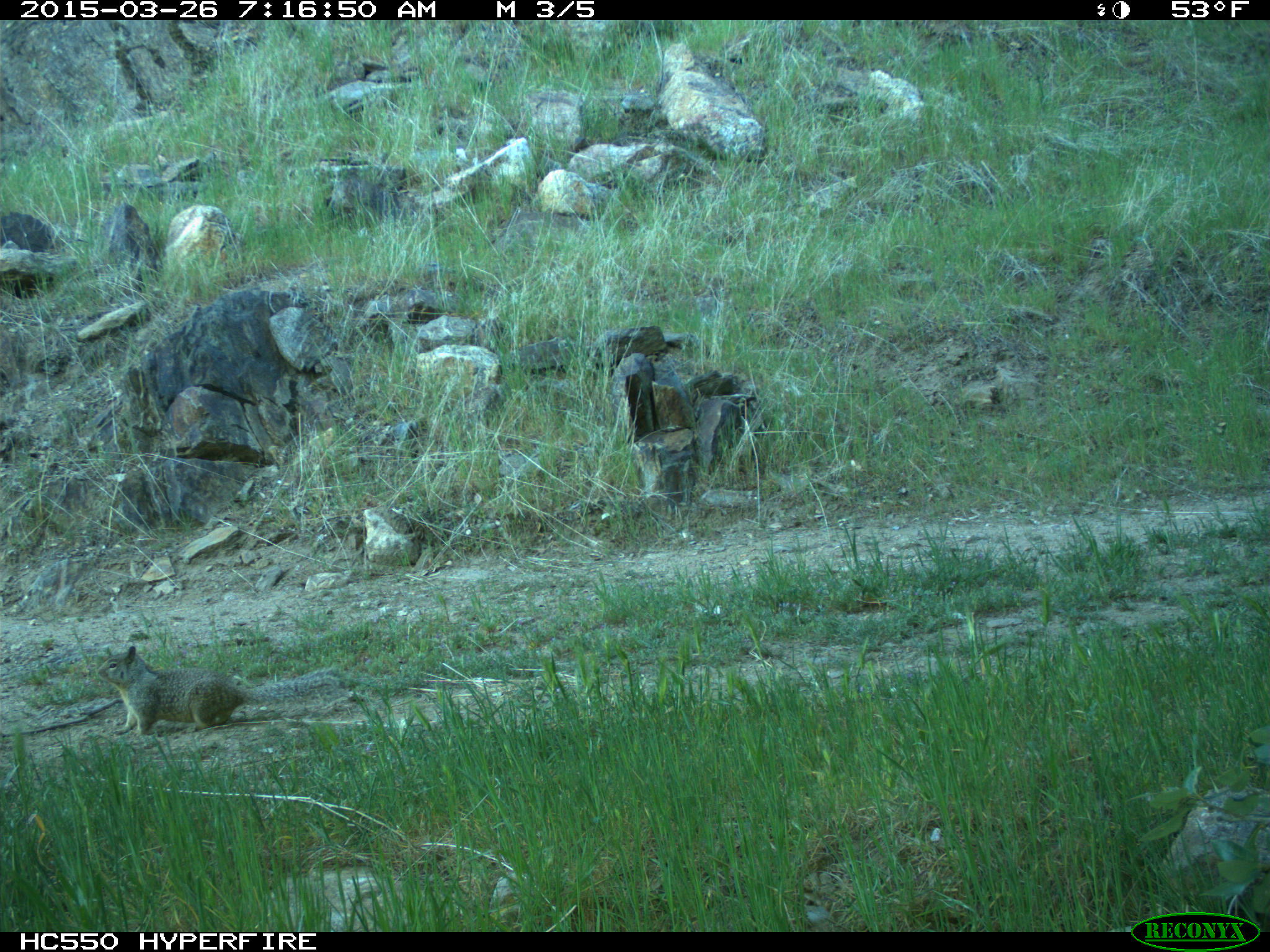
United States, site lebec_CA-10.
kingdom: Animalia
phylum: Chordata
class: Mammalia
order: Rodentia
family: Sciuridae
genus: Otospermophilus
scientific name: Otospermophilus beecheyi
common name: california ground squirrel